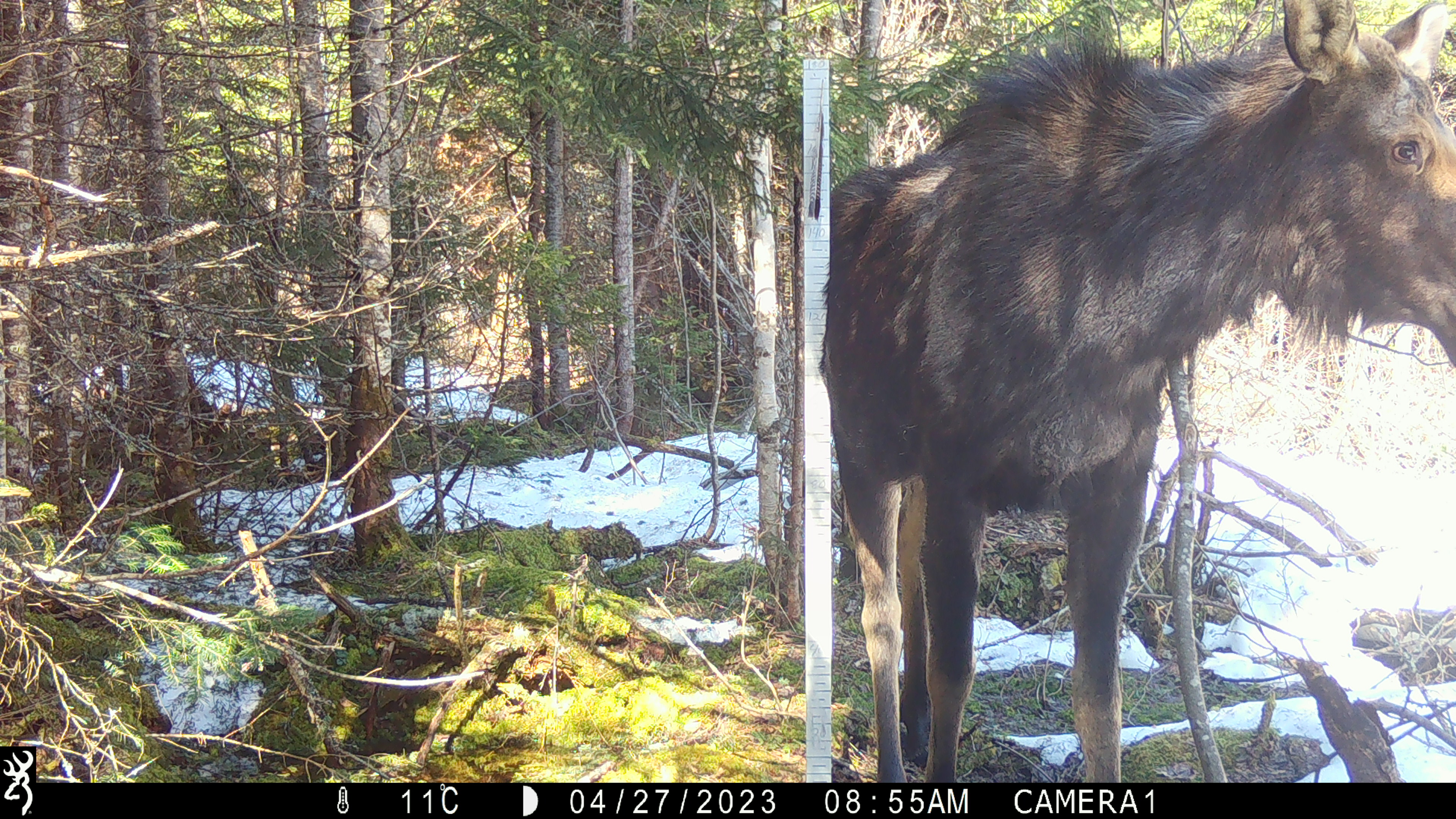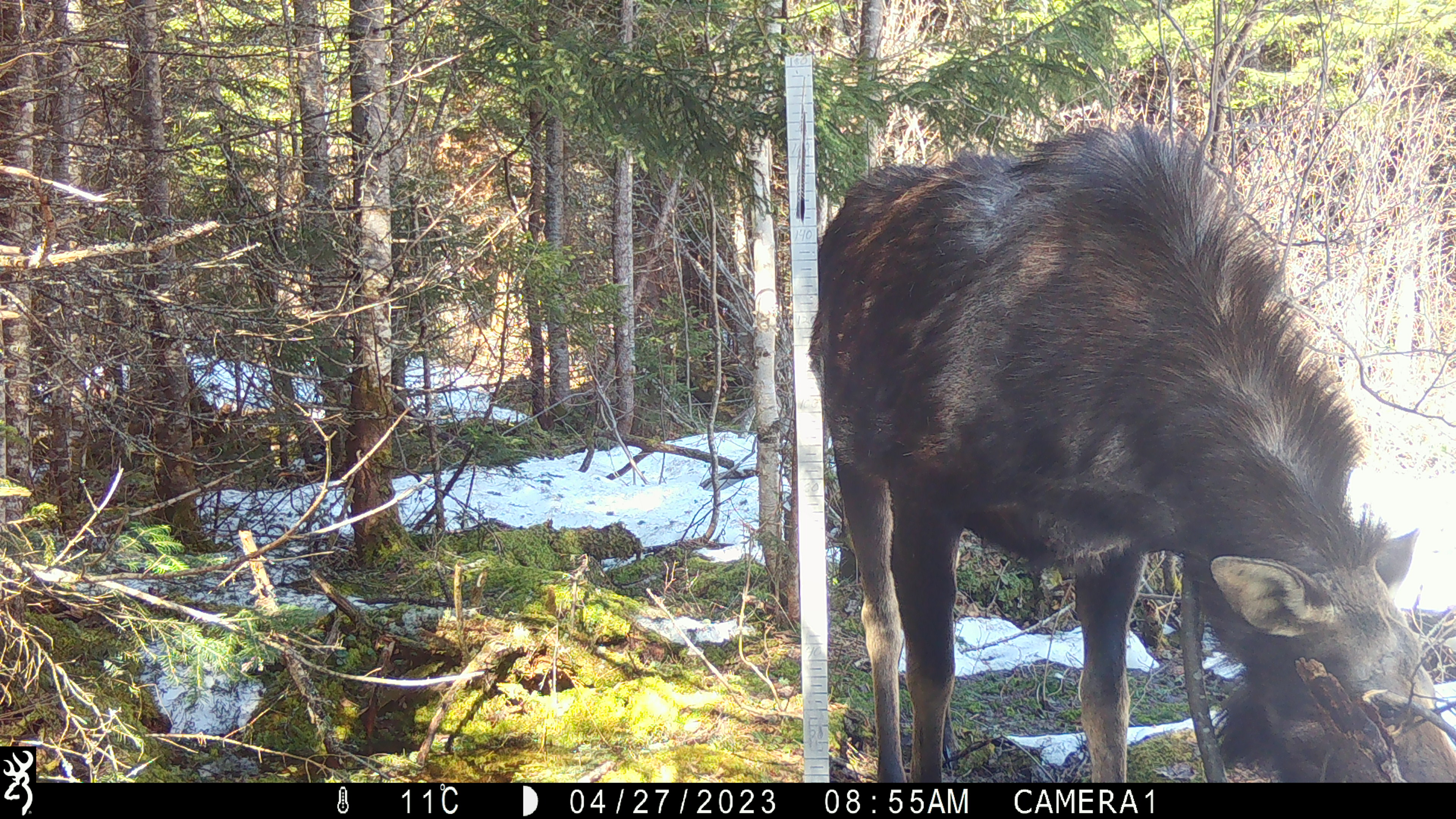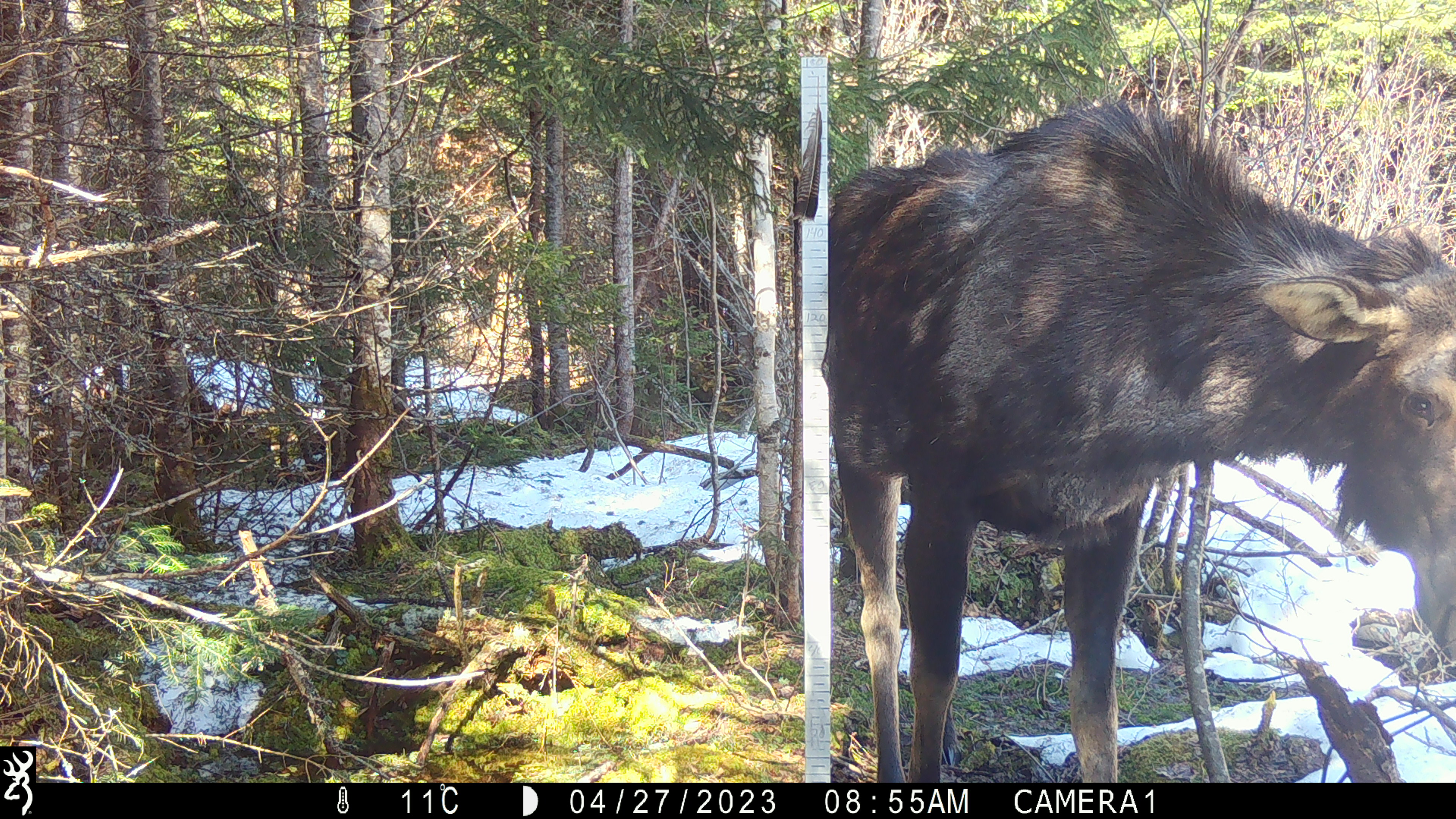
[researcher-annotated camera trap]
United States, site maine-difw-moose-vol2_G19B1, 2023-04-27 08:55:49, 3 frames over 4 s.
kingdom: Animalia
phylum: Chordata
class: Mammalia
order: Artiodactyla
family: Cervidae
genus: Alces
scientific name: Alces alces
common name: moose